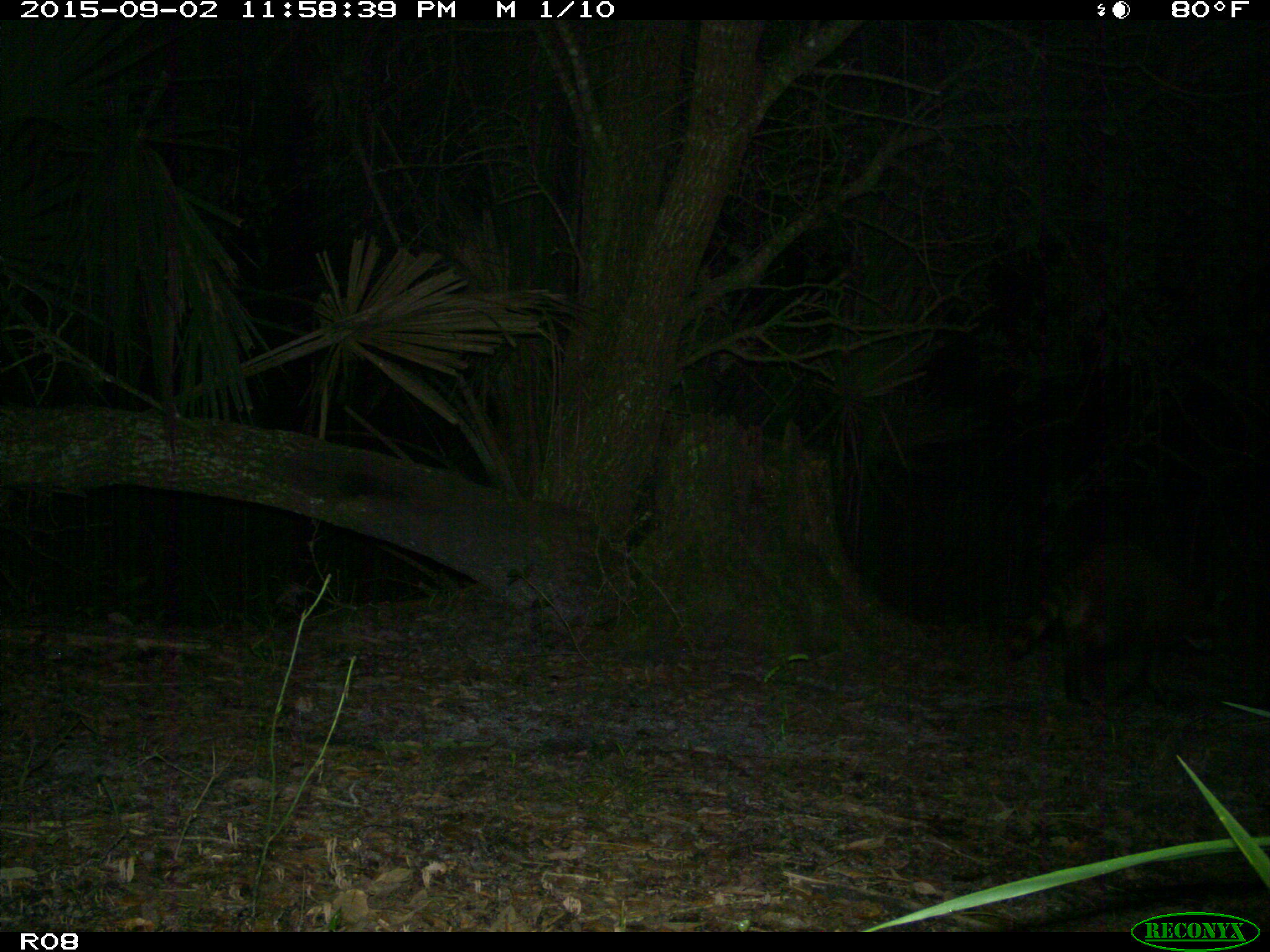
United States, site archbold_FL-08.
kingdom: Animalia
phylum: Chordata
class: Mammalia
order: Carnivora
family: Procyonidae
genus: Procyon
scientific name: Procyon lotor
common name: common raccoon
Procyon lotor (common raccoon).